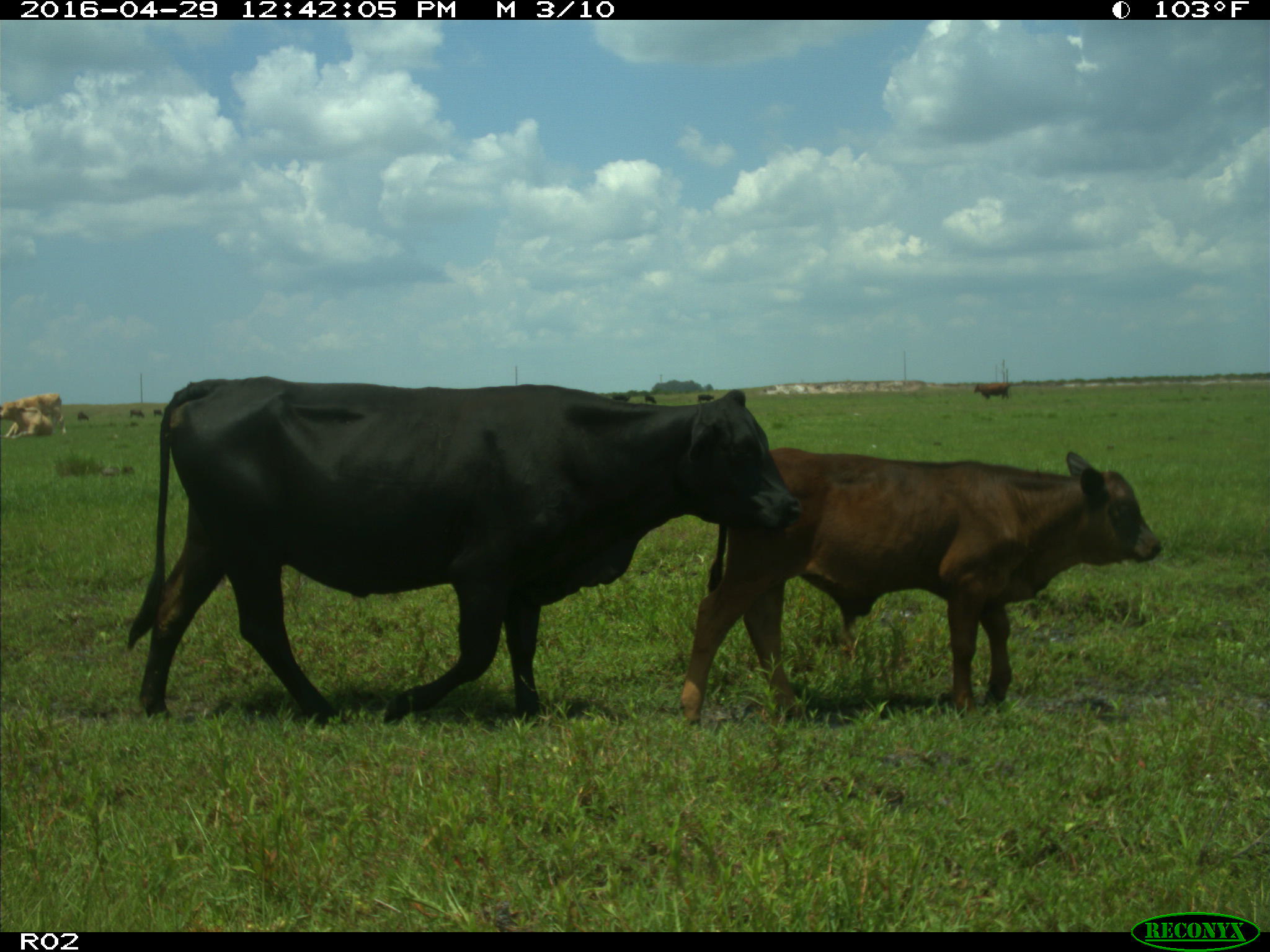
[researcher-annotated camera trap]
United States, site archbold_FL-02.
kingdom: Animalia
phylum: Chordata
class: Mammalia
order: Artiodactyla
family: Bovidae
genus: Bos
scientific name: Bos taurus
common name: domestic cow